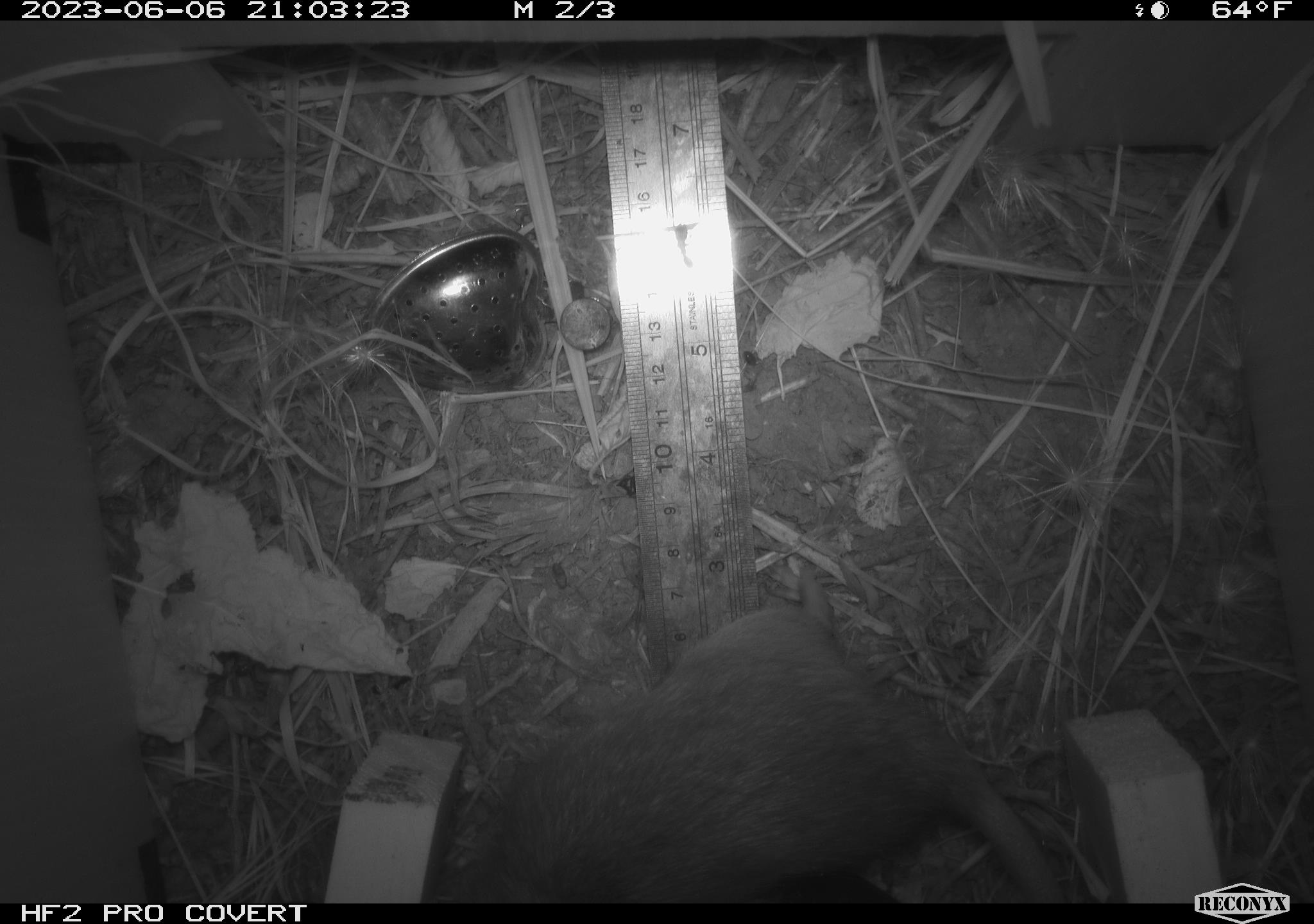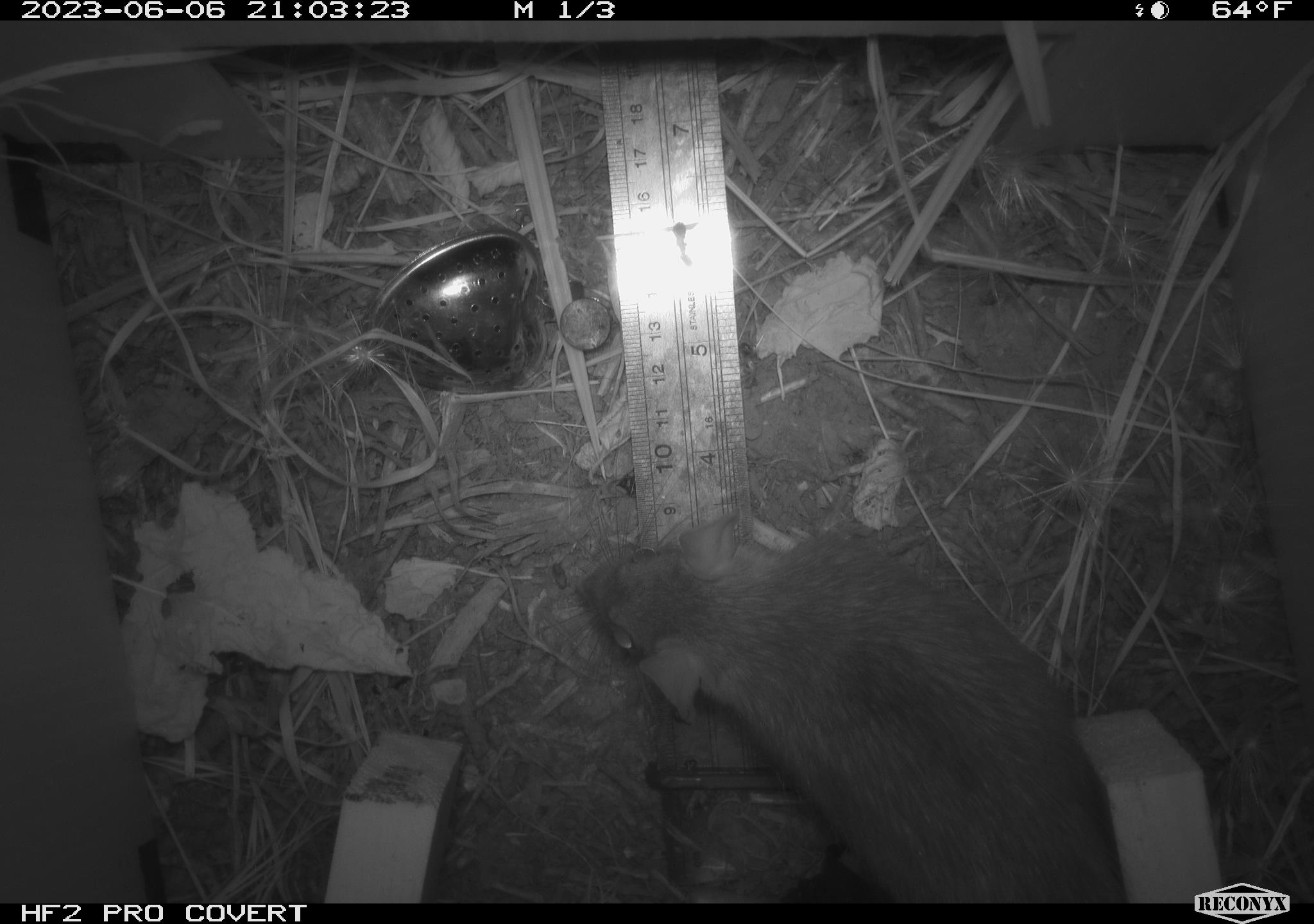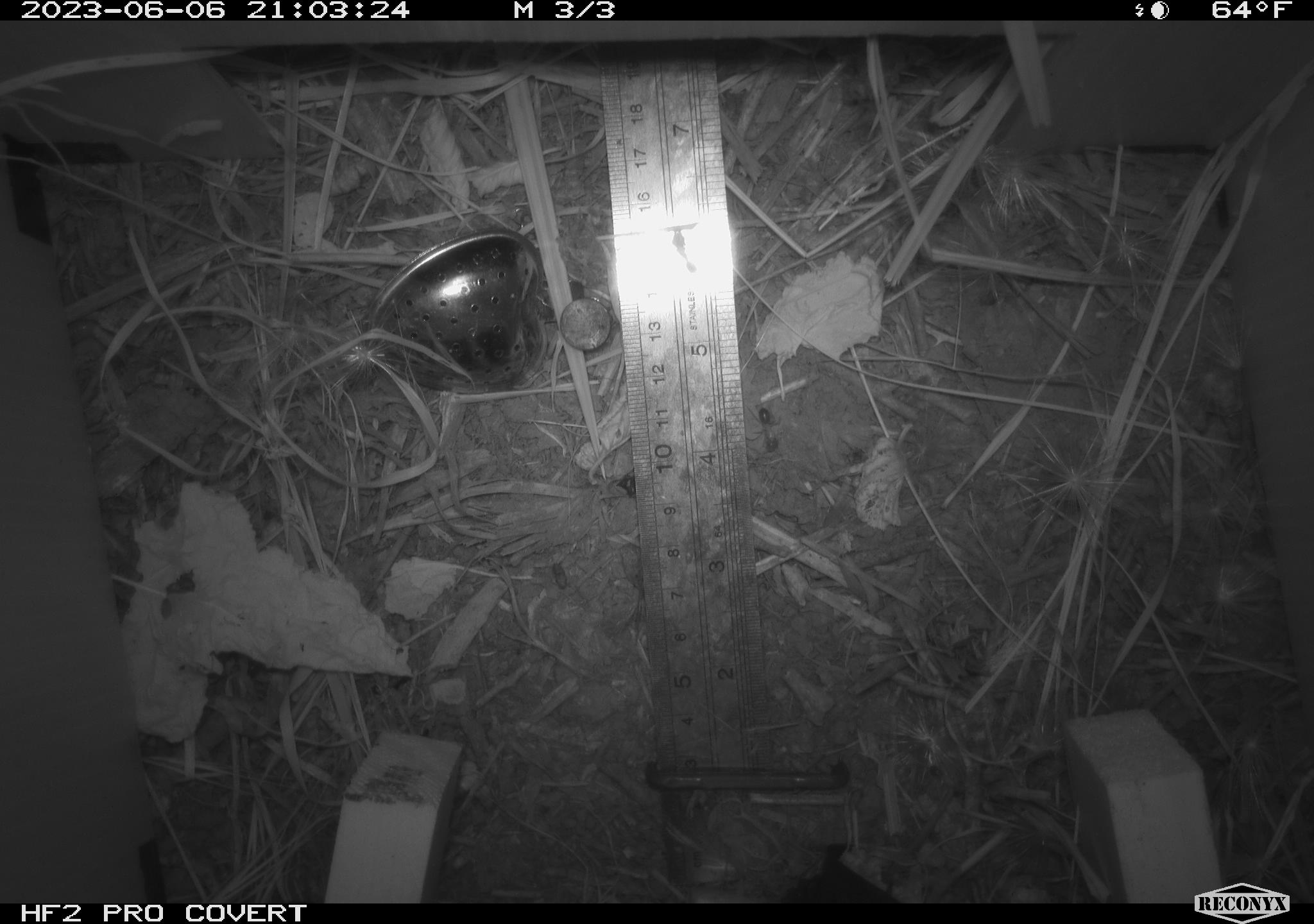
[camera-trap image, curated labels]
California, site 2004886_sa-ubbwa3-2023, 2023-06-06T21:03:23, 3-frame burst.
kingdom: Animalia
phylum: Chordata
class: Mammalia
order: Rodentia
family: Muridae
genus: Rattus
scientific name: Rattus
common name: rat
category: rattus species